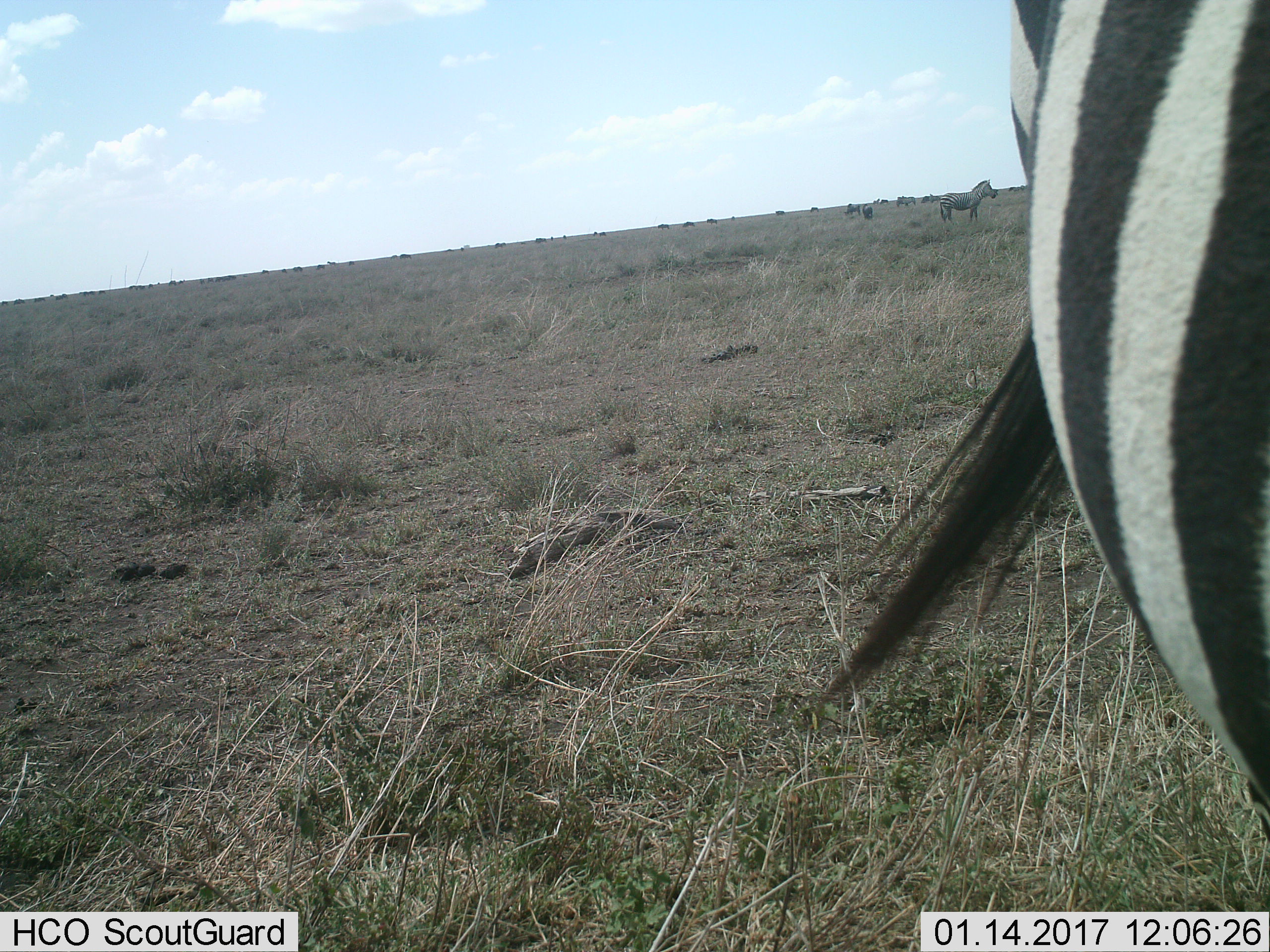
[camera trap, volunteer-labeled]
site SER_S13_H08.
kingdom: Animalia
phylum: Chordata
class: Mammalia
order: Perissodactyla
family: Equidae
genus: Equus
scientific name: Equus quagga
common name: plains zebra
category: zebraplains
Zebraplains (plains zebra) (Equus quagga), count 2. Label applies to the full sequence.